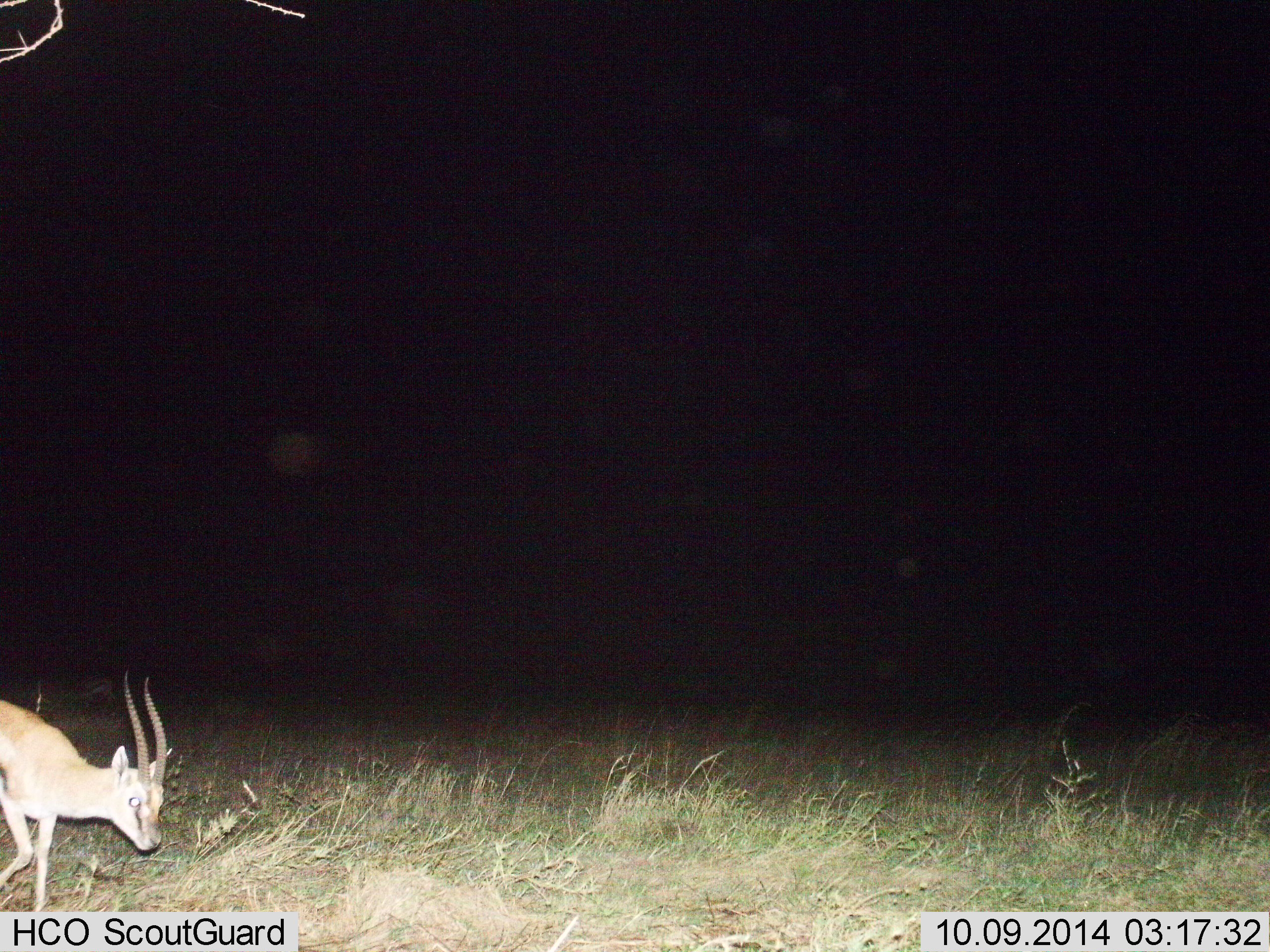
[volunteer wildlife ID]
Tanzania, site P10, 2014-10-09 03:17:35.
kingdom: Animalia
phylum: Chordata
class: Mammalia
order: Artiodactyla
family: Bovidae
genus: Eudorcas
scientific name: Eudorcas thomsonii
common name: thomson's gazelle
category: gazellethomsons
Gazellethomsons (thomson's gazelle) (Eudorcas thomsonii), count 1. Behavior (volunteer vote fractions): standing 10%, resting 0%, moving 90%, interacting 0%. Young present (vote fraction): 0%. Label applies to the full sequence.